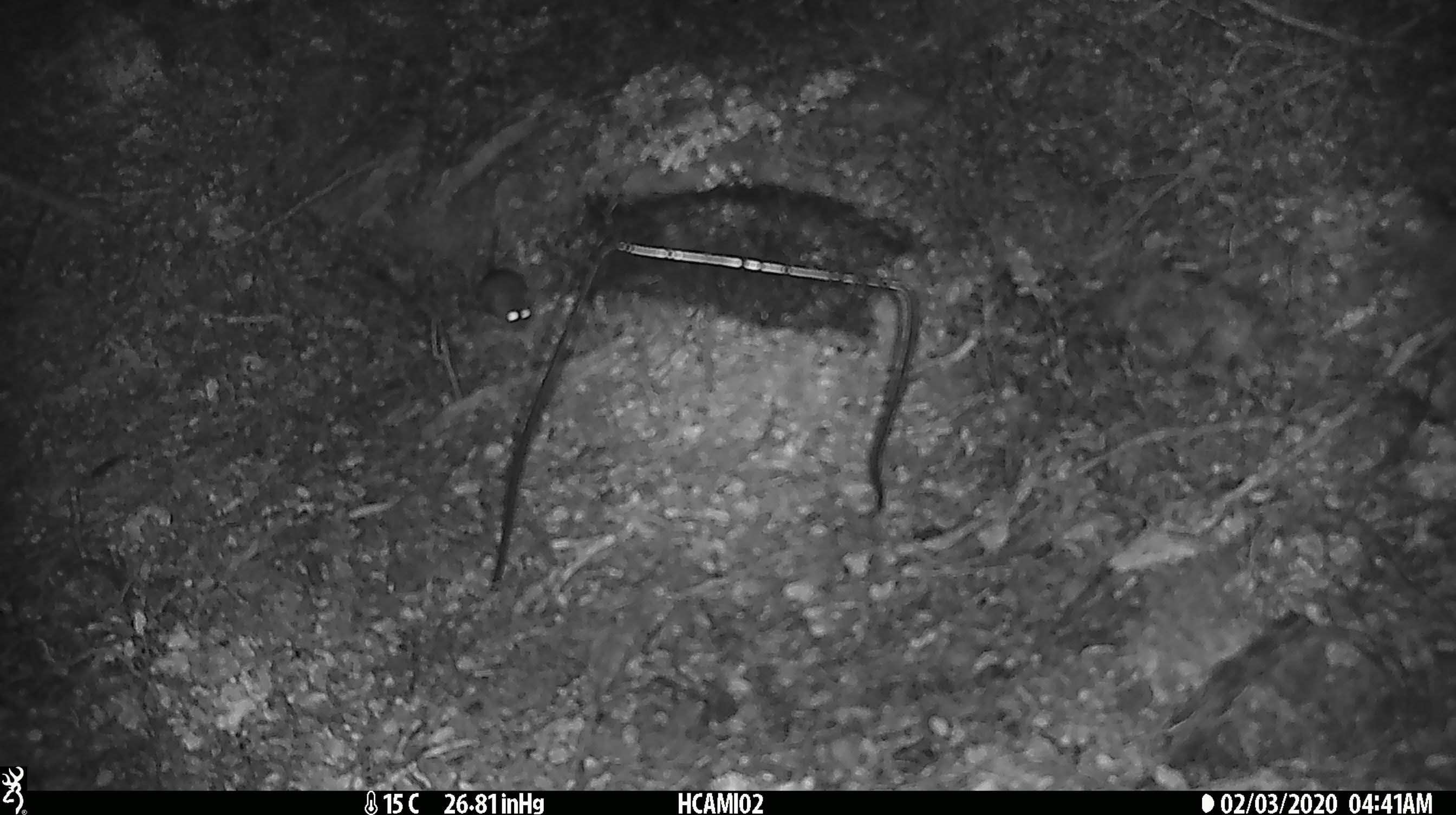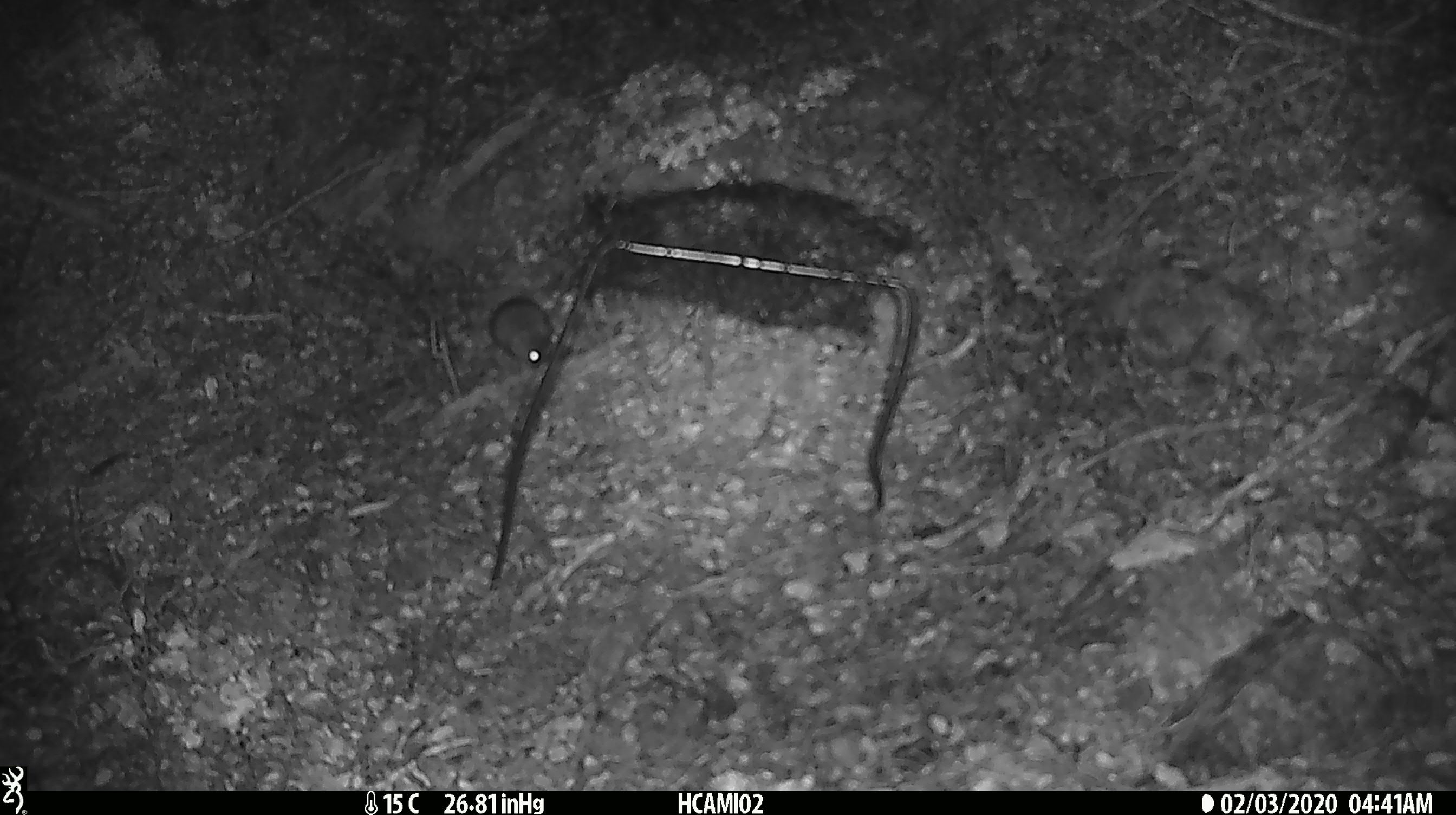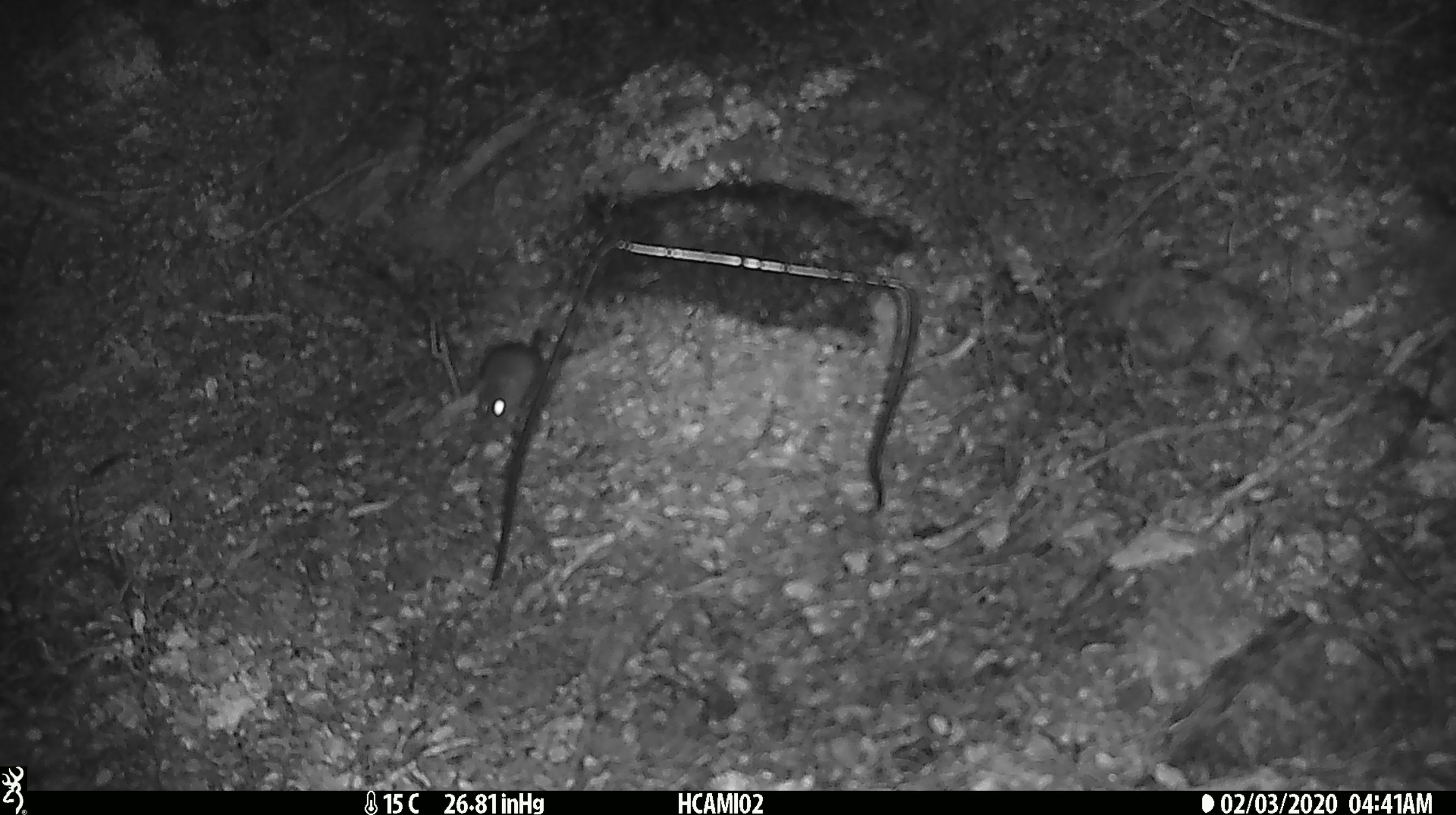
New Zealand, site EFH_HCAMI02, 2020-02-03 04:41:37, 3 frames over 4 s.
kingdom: Animalia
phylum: Chordata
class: Mammalia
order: Rodentia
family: Muridae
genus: Mus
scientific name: Mus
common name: mouse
Mouse (Mus).